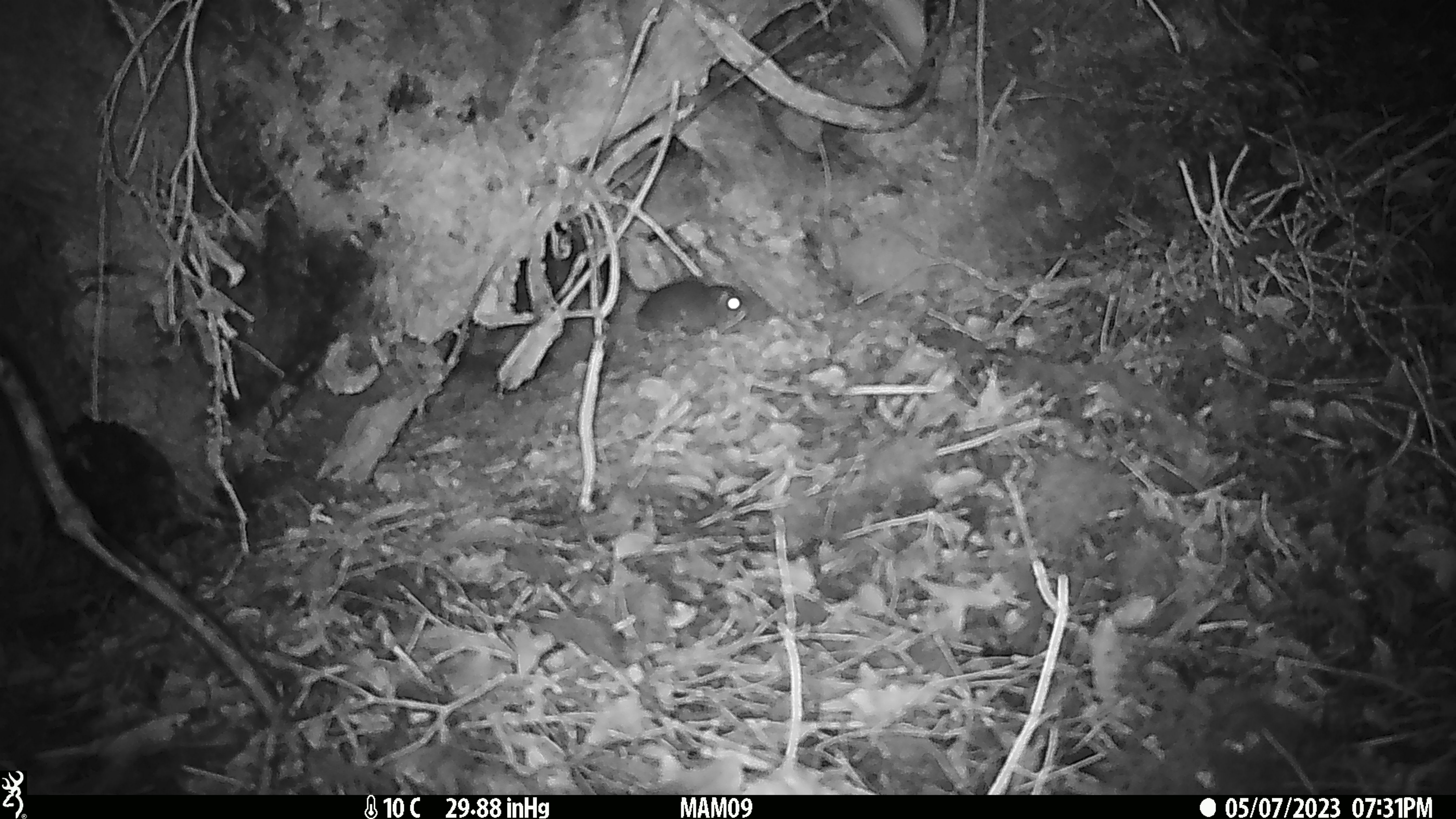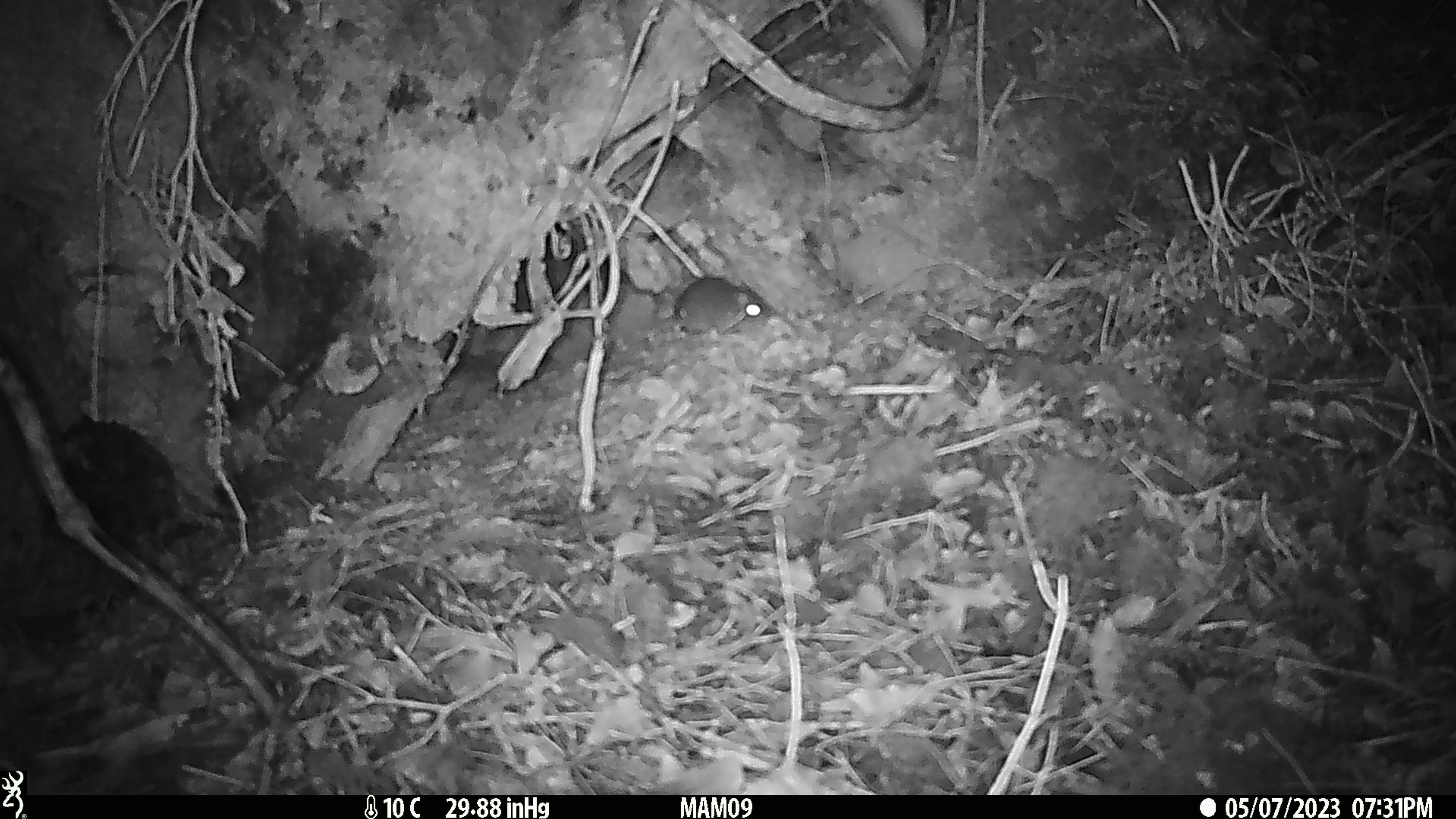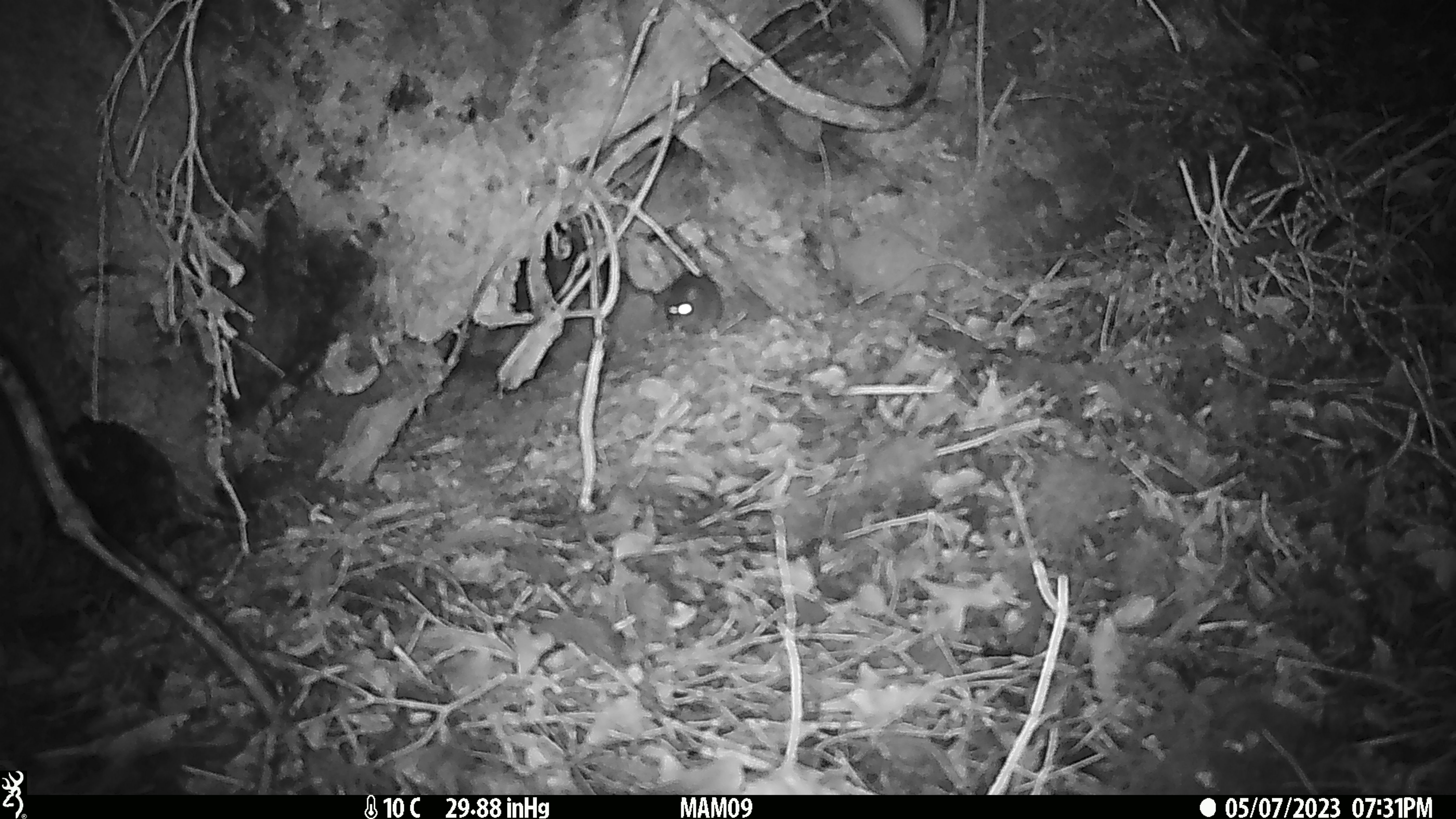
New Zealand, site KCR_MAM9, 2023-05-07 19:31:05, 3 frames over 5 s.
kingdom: Animalia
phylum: Chordata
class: Mammalia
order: Rodentia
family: Muridae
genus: Rattus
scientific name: Rattus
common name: rat